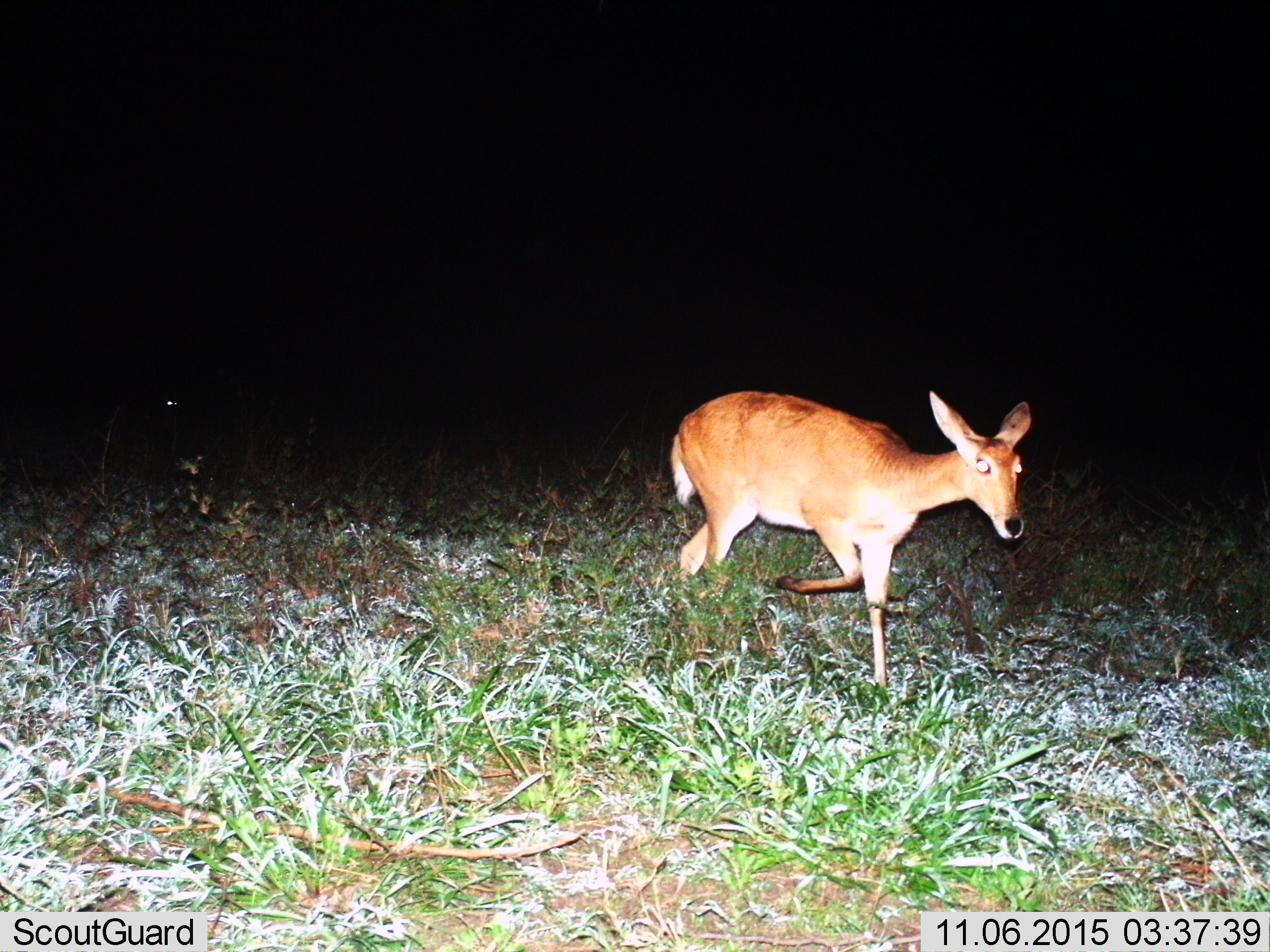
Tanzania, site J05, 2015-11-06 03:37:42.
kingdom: Animalia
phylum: Chordata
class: Mammalia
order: Artiodactyla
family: Bovidae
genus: Cephalophus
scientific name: Cephalophus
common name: duiker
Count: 1.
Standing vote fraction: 0%.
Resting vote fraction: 0%.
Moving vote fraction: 100%.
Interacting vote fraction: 0%.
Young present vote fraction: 0%.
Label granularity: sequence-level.